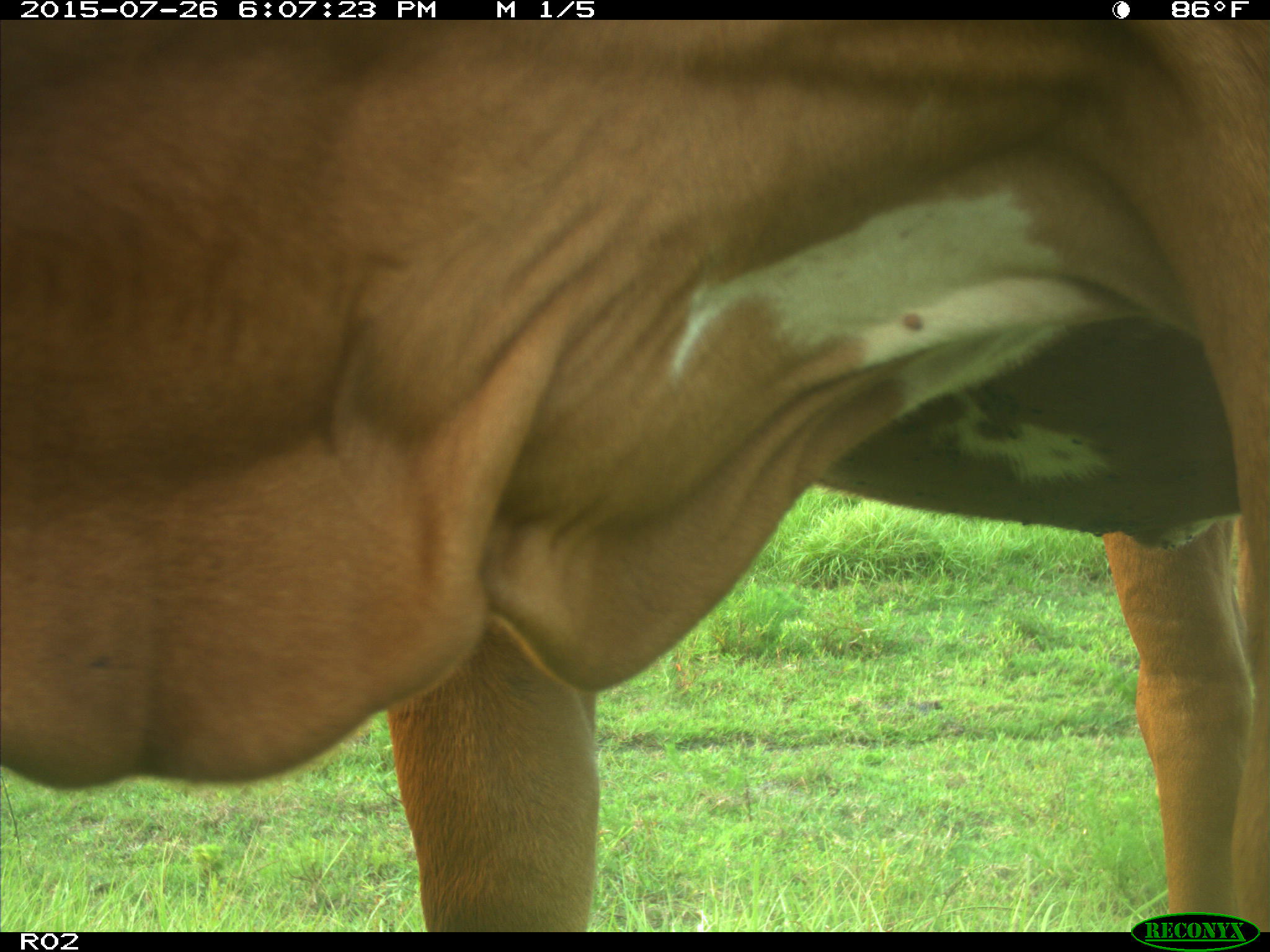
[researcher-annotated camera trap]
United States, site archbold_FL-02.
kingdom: Animalia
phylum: Chordata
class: Mammalia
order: Artiodactyla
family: Bovidae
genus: Bos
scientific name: Bos taurus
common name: domestic cow